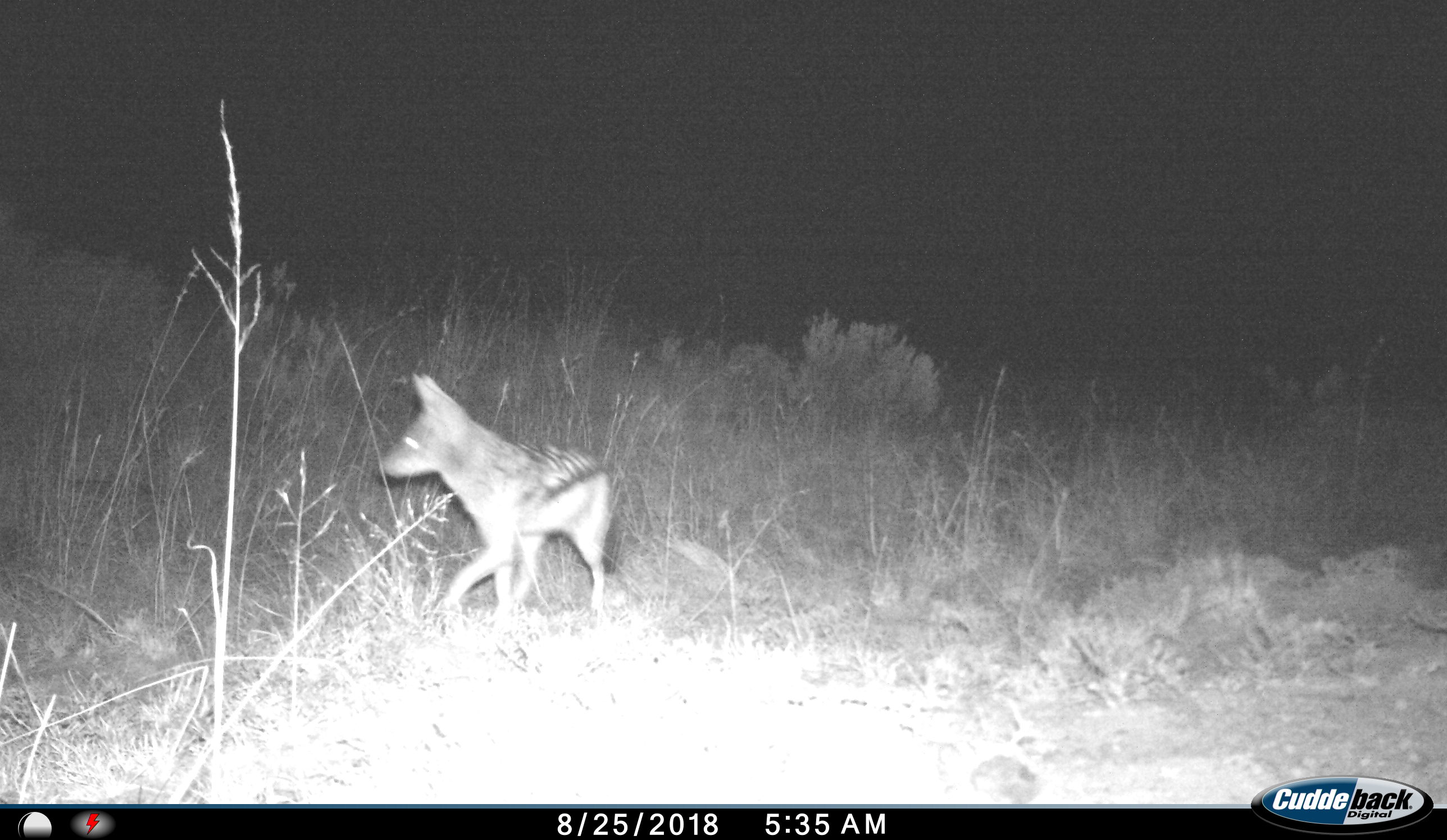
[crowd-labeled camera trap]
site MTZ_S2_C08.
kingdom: Animalia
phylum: Chordata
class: Mammalia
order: Carnivora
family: Canidae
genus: Lupulella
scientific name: Lupulella mesomelas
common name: black-backed jackal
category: jackalblackbacked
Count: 1.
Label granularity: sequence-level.